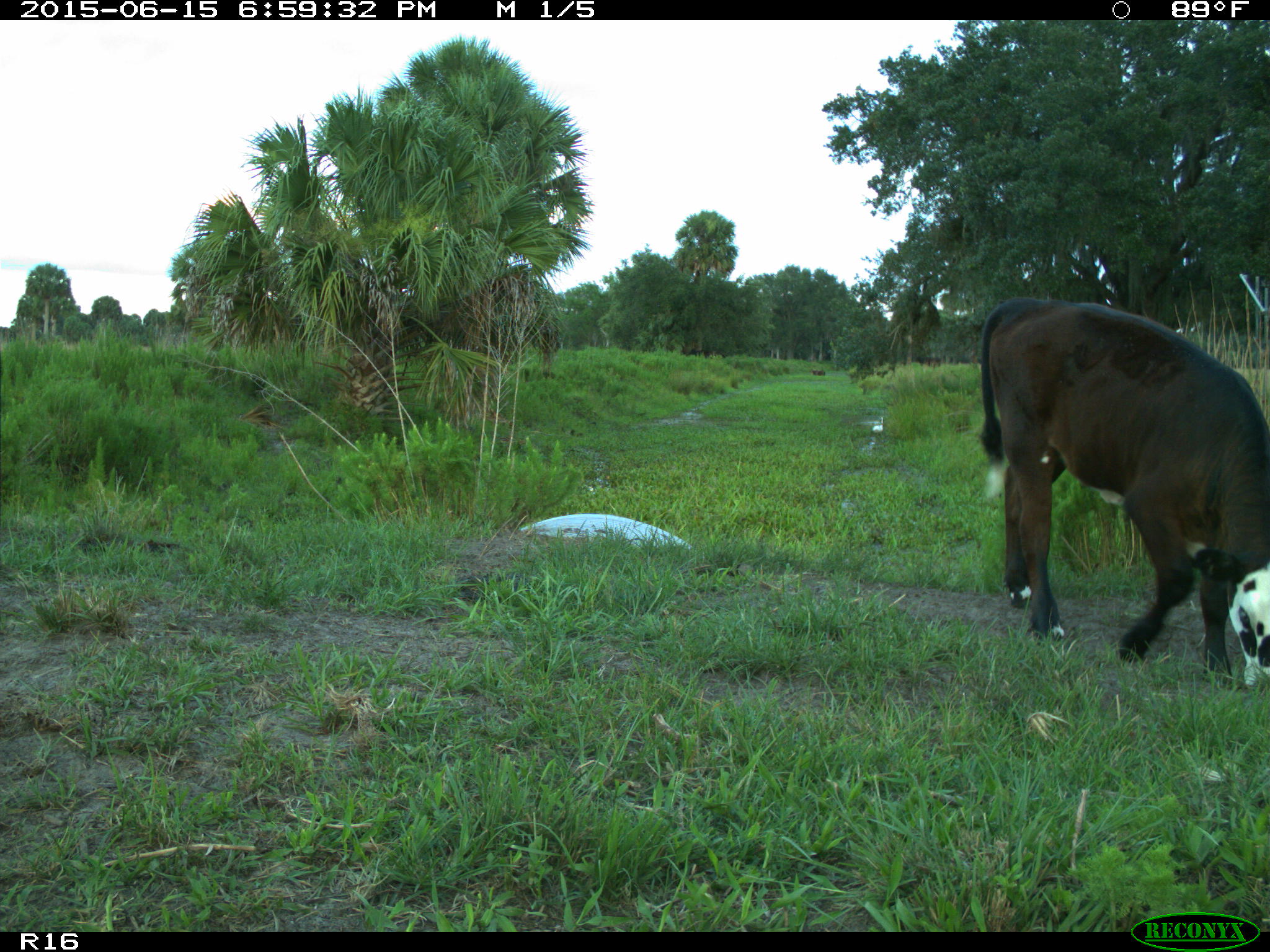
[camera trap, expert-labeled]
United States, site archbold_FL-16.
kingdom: Animalia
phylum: Chordata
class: Mammalia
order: Artiodactyla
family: Bovidae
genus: Bos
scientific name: Bos taurus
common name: domestic cow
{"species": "Bos taurus (domestic cow)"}